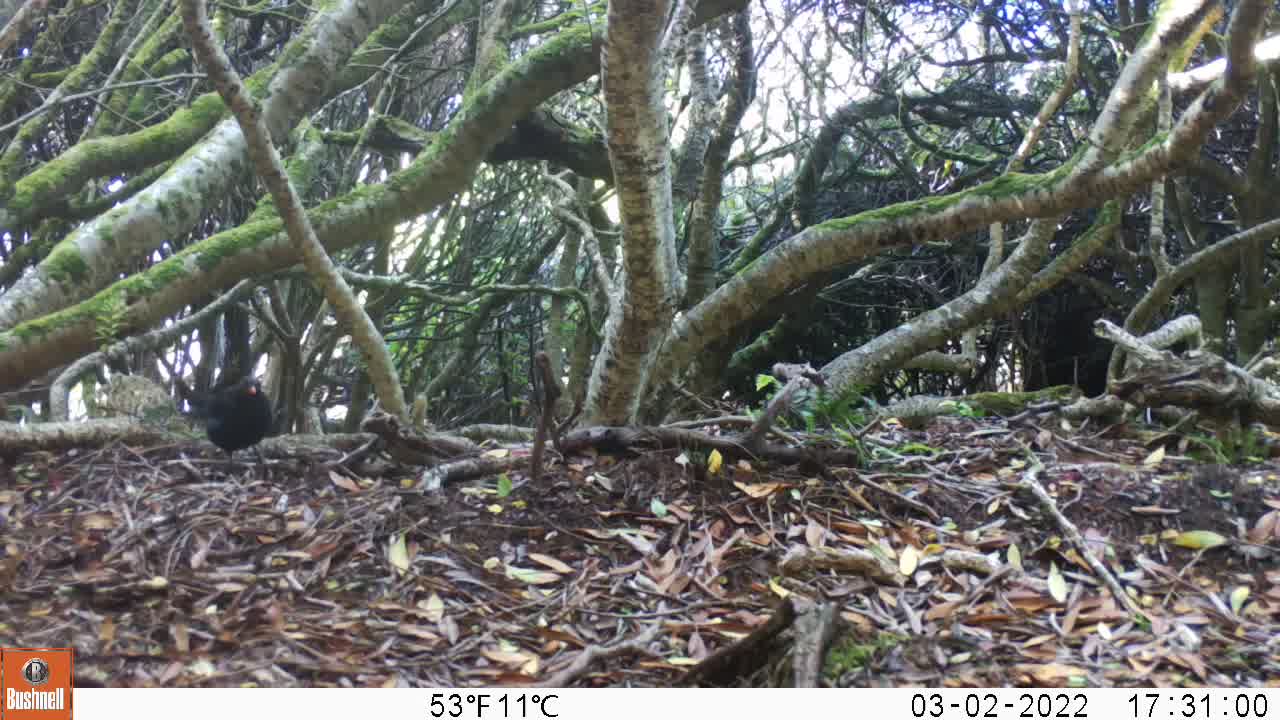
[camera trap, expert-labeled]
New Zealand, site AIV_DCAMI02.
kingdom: Animalia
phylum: Chordata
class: Aves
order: Passeriformes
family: Turdidae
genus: Turdus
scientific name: Turdus merula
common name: eurasian blackbird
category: blackbird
Blackbird (eurasian blackbird) (Turdus merula).